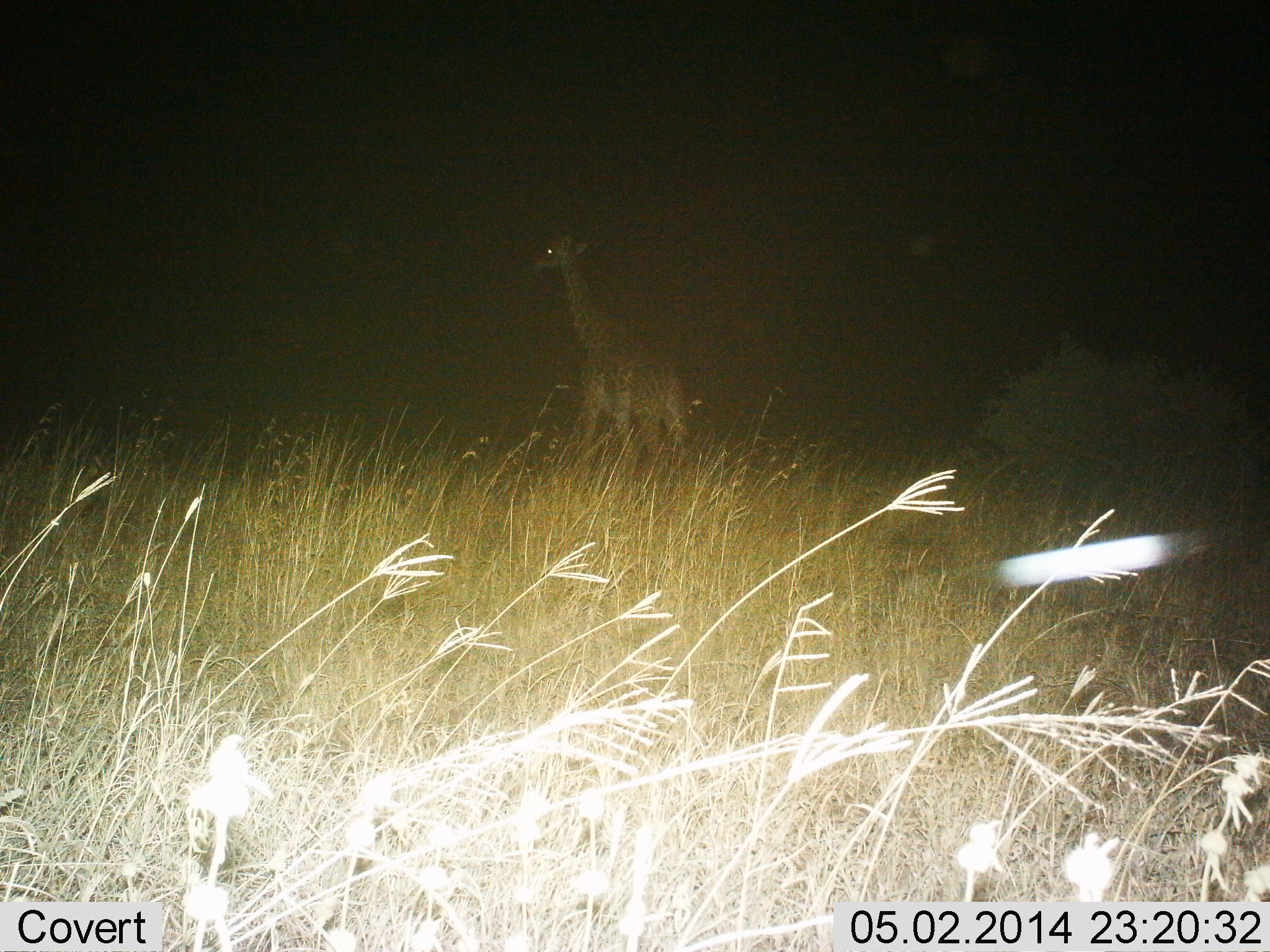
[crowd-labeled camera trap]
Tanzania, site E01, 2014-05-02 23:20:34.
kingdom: Animalia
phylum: Chordata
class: Mammalia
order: Artiodactyla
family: Giraffidae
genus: Giraffa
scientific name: Giraffa camelopardalis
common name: giraffe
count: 1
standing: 60%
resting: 0%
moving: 40%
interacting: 0%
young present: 10%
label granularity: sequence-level